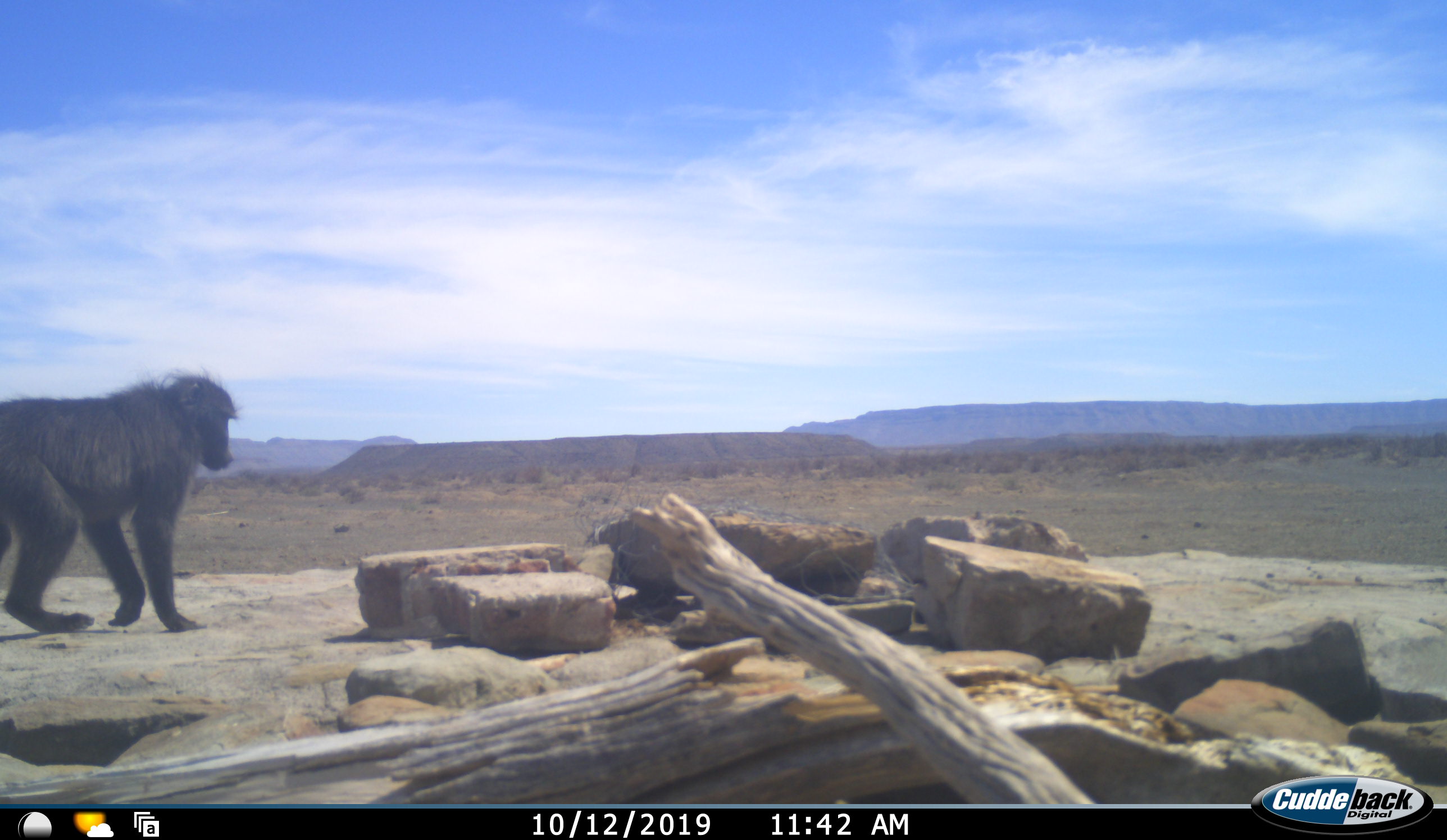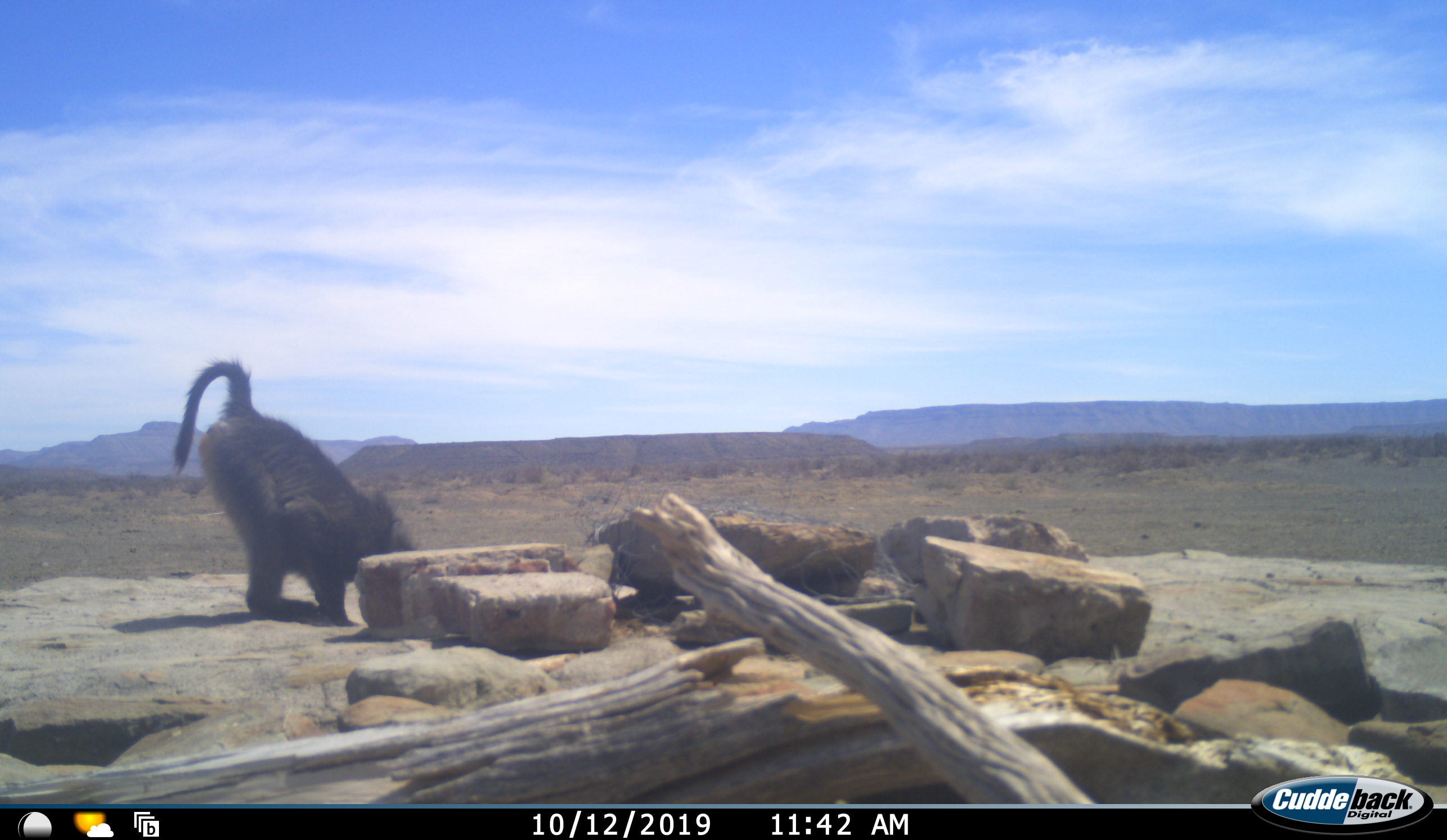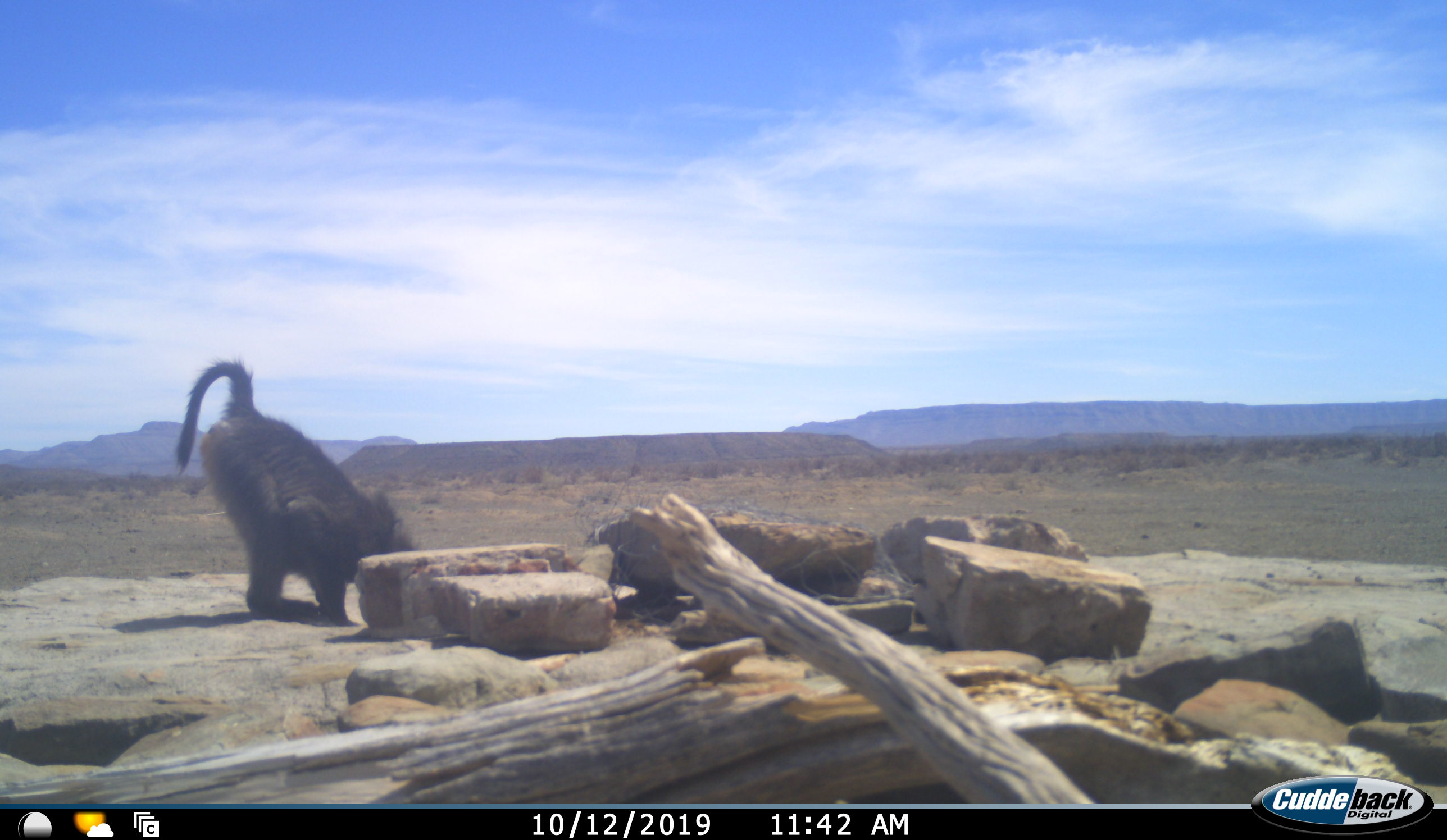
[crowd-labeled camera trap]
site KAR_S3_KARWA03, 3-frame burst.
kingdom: Animalia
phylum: Chordata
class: Mammalia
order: Primates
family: Cercopithecidae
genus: Papio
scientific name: Papio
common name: baboon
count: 1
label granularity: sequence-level